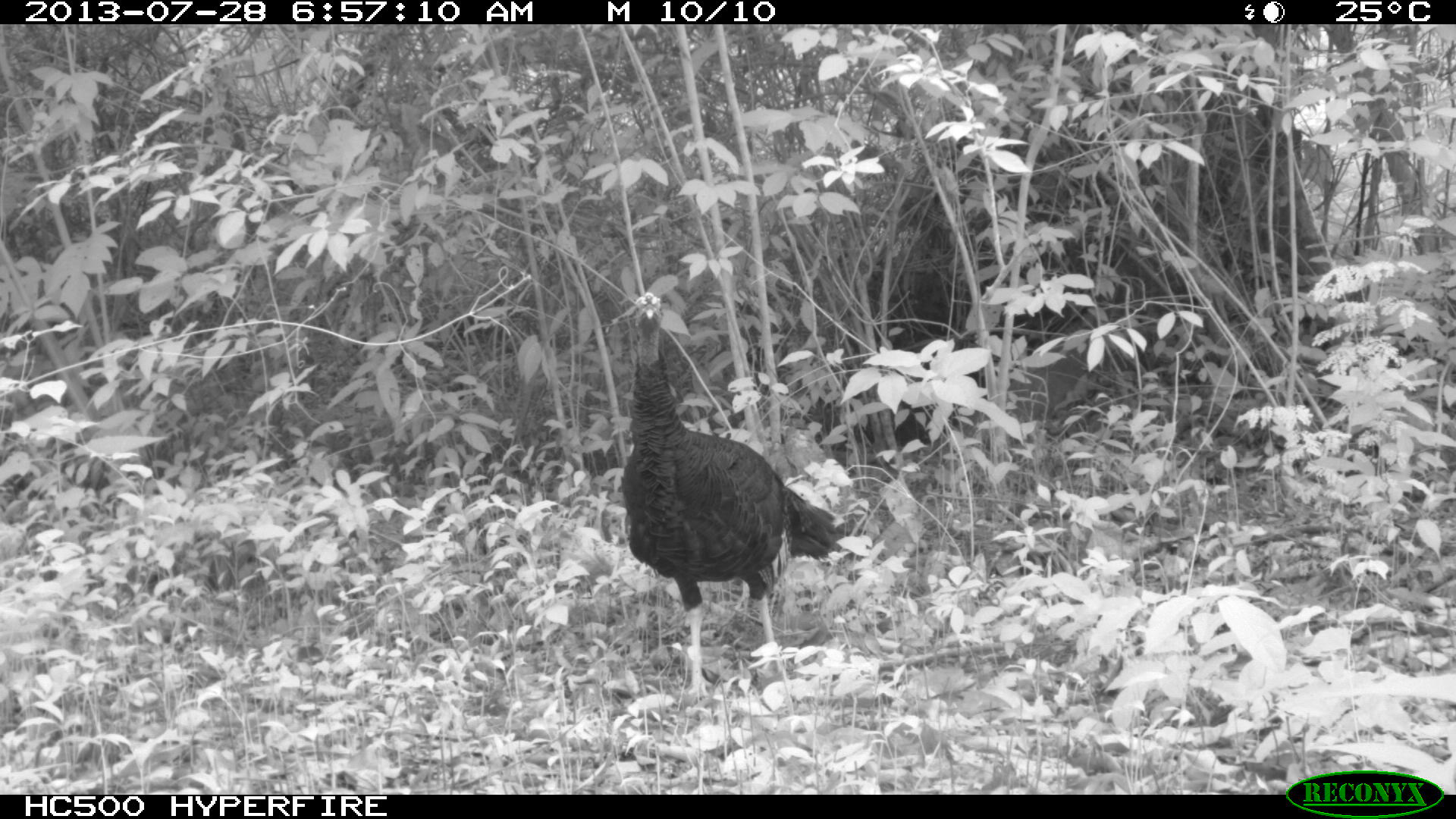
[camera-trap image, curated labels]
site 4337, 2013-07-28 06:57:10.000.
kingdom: Animalia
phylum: Chordata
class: Aves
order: Galliformes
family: Phasianidae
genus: Meleagris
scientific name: Meleagris ocellata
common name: ocellated turkey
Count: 1.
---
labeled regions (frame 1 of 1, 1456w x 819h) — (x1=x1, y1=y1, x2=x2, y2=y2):
meleagris ocellata: (x1=622, y1=291, x2=841, y2=698)